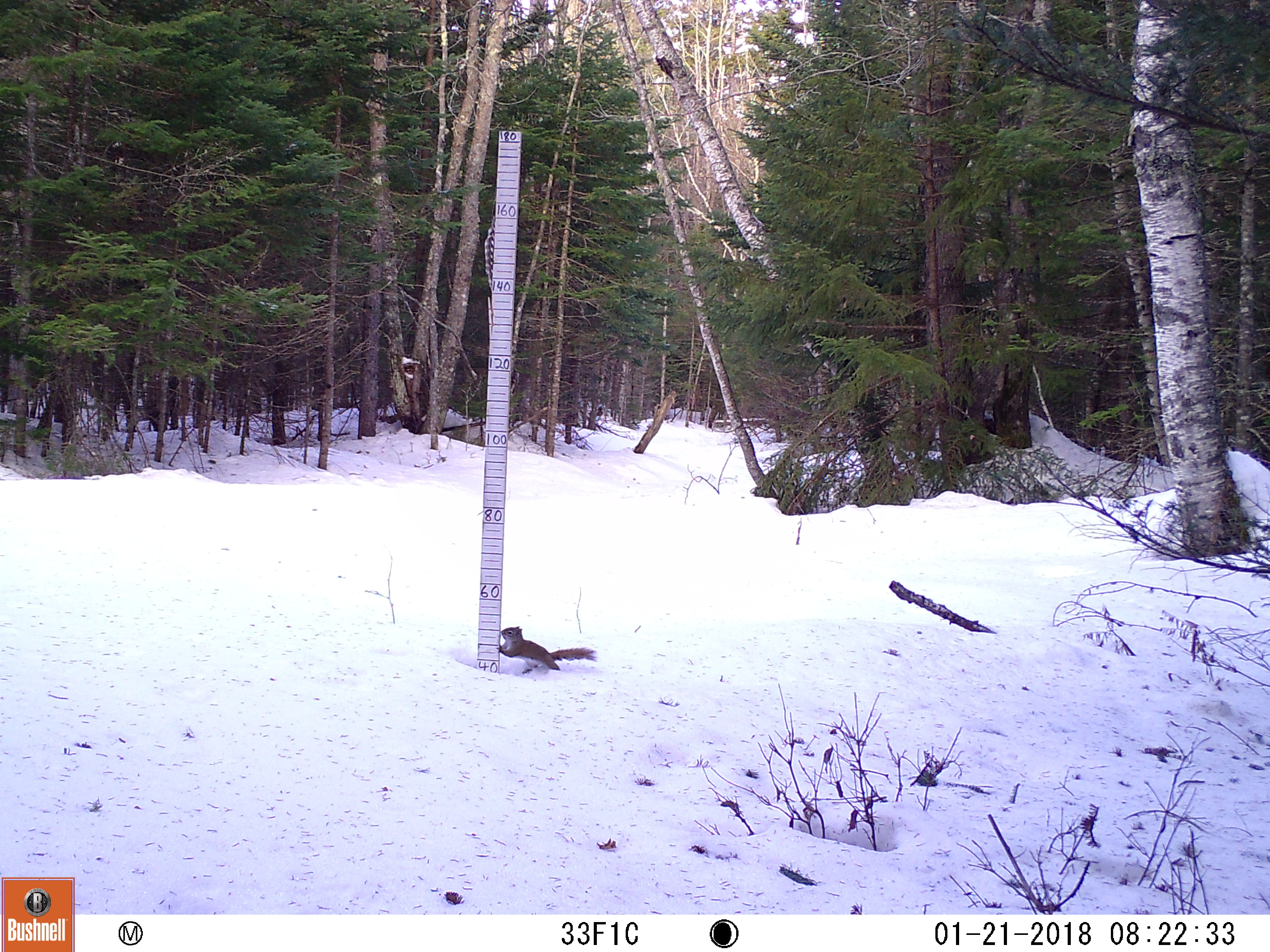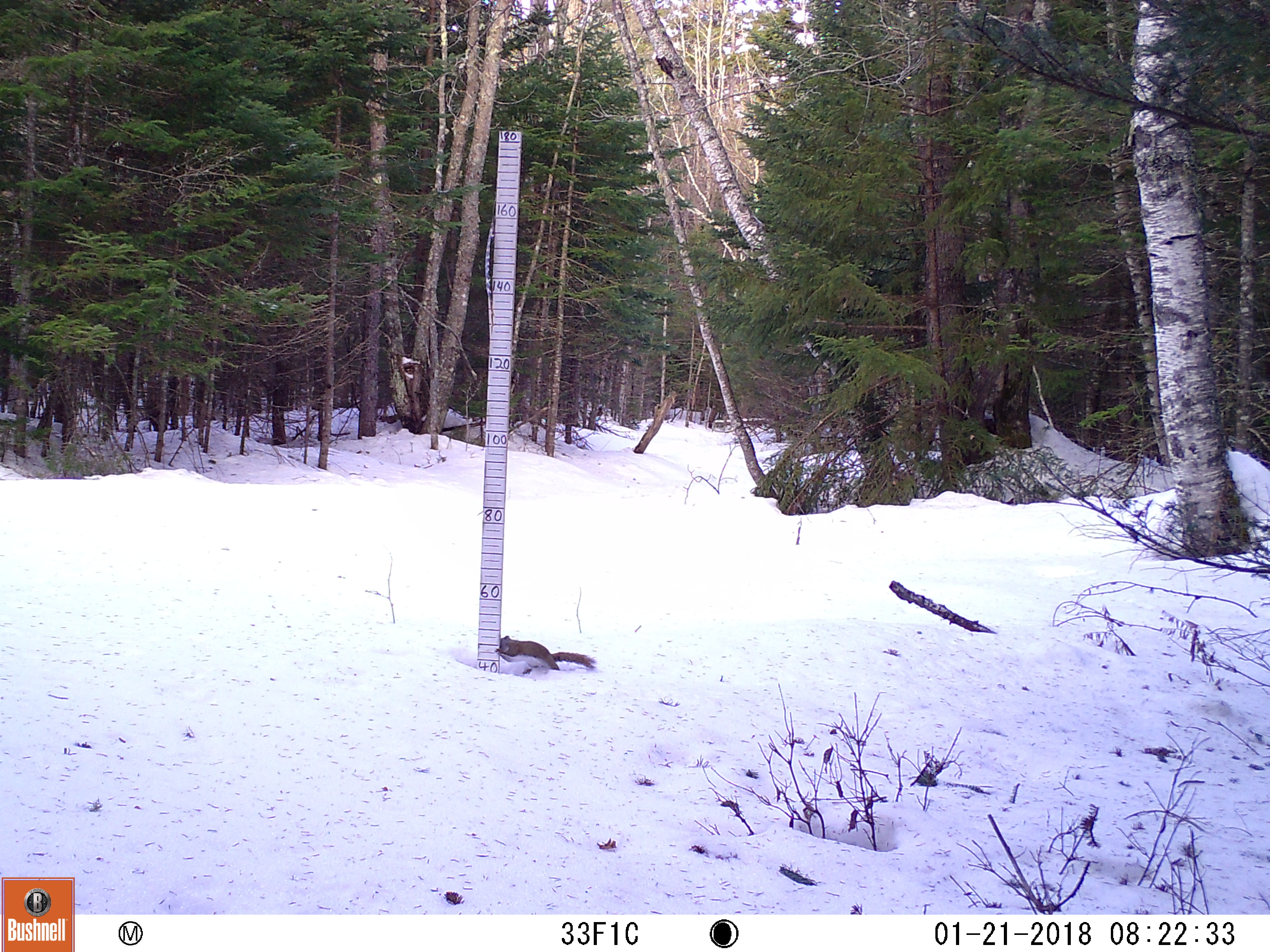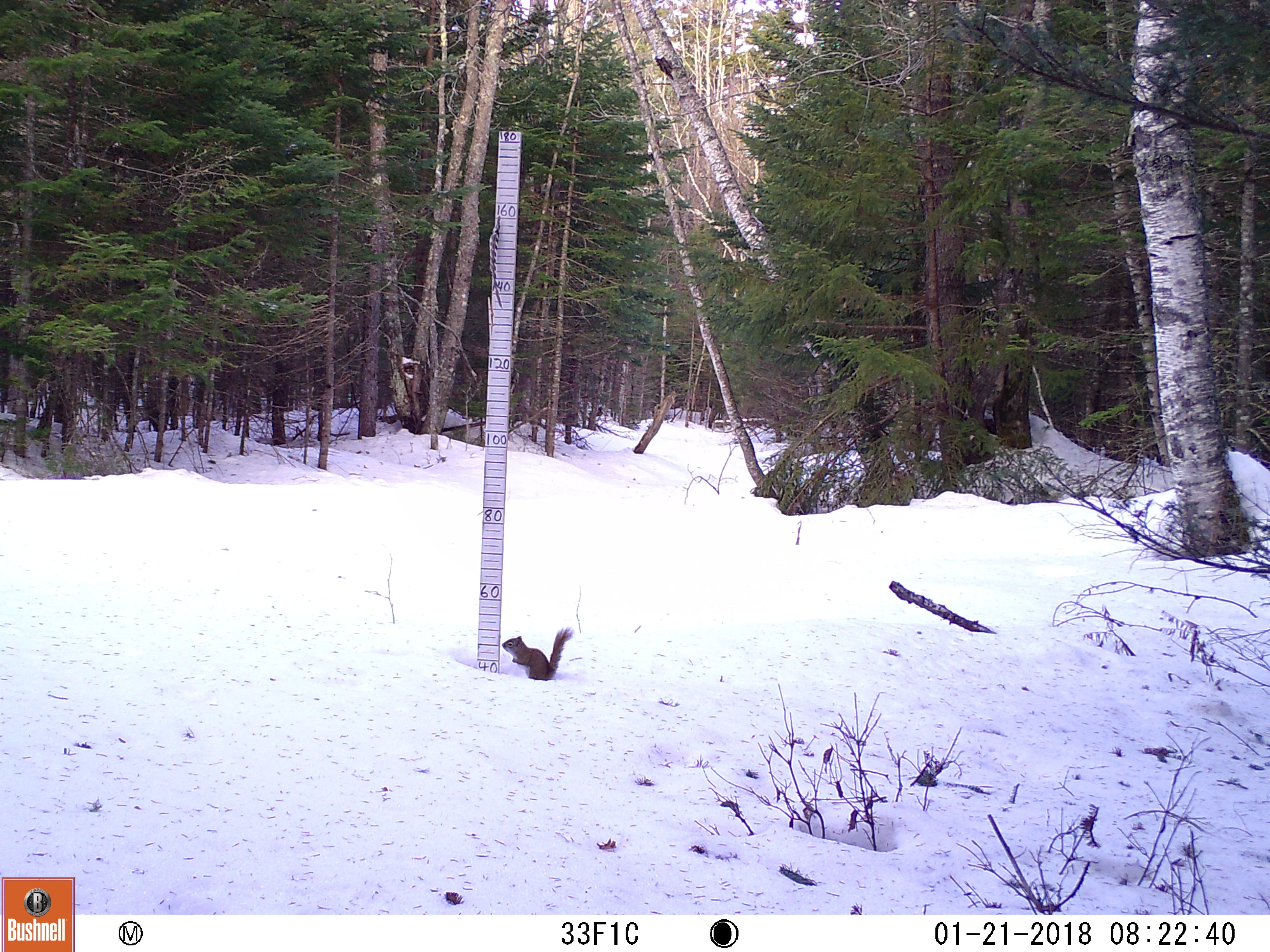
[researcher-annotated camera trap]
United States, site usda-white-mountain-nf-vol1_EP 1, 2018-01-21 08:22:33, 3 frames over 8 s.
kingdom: Animalia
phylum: Chordata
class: Mammalia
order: Rodentia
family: Sciuridae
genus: Tamiasciurus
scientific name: Tamiasciurus hudsonicus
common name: red squirrel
Red squirrel (Tamiasciurus hudsonicus).